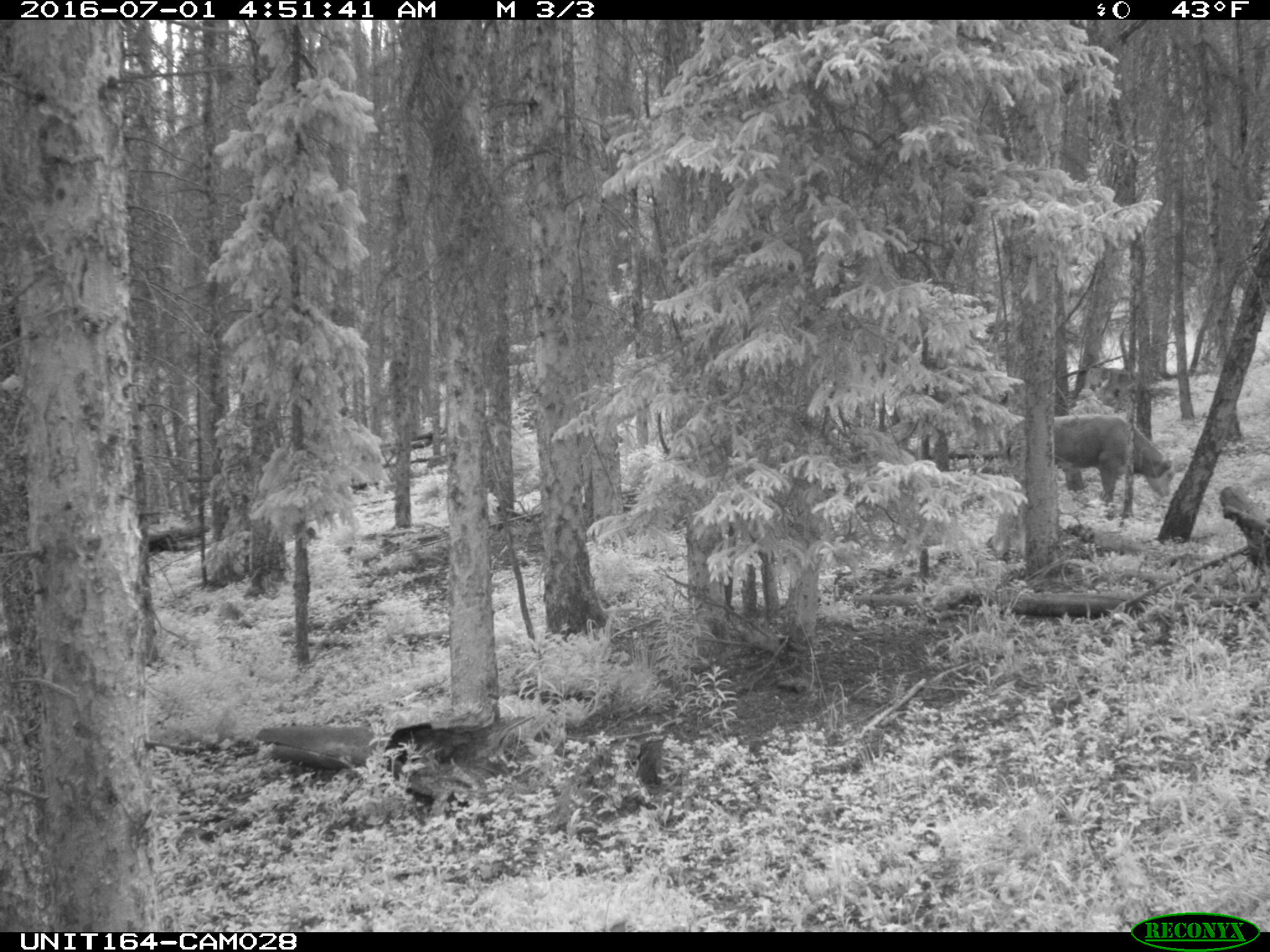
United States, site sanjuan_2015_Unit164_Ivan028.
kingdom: Animalia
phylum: Chordata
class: Mammalia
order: Artiodactyla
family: Bovidae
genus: Bos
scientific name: Bos taurus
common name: domestic cow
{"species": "Bos taurus (domestic cow)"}